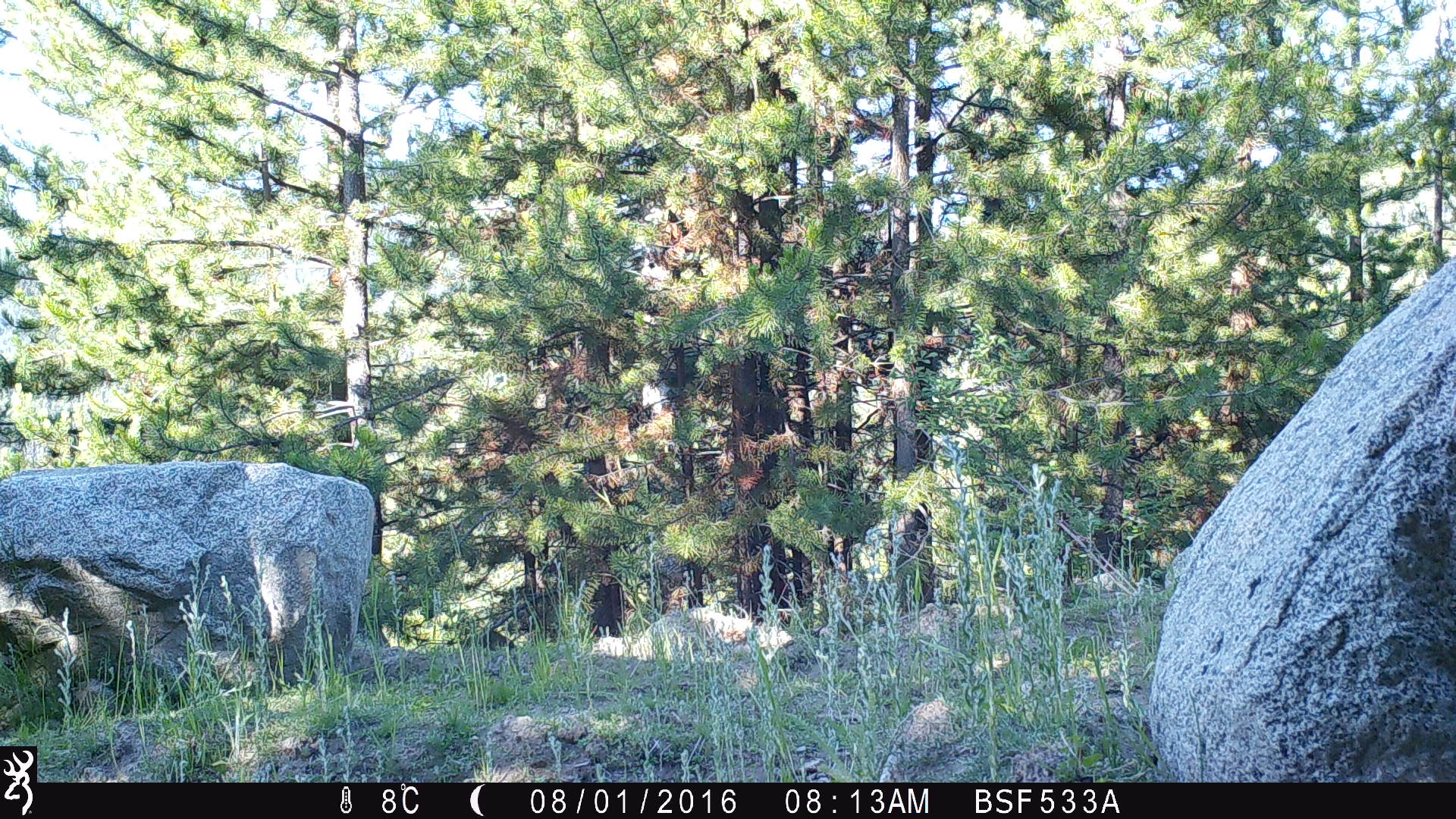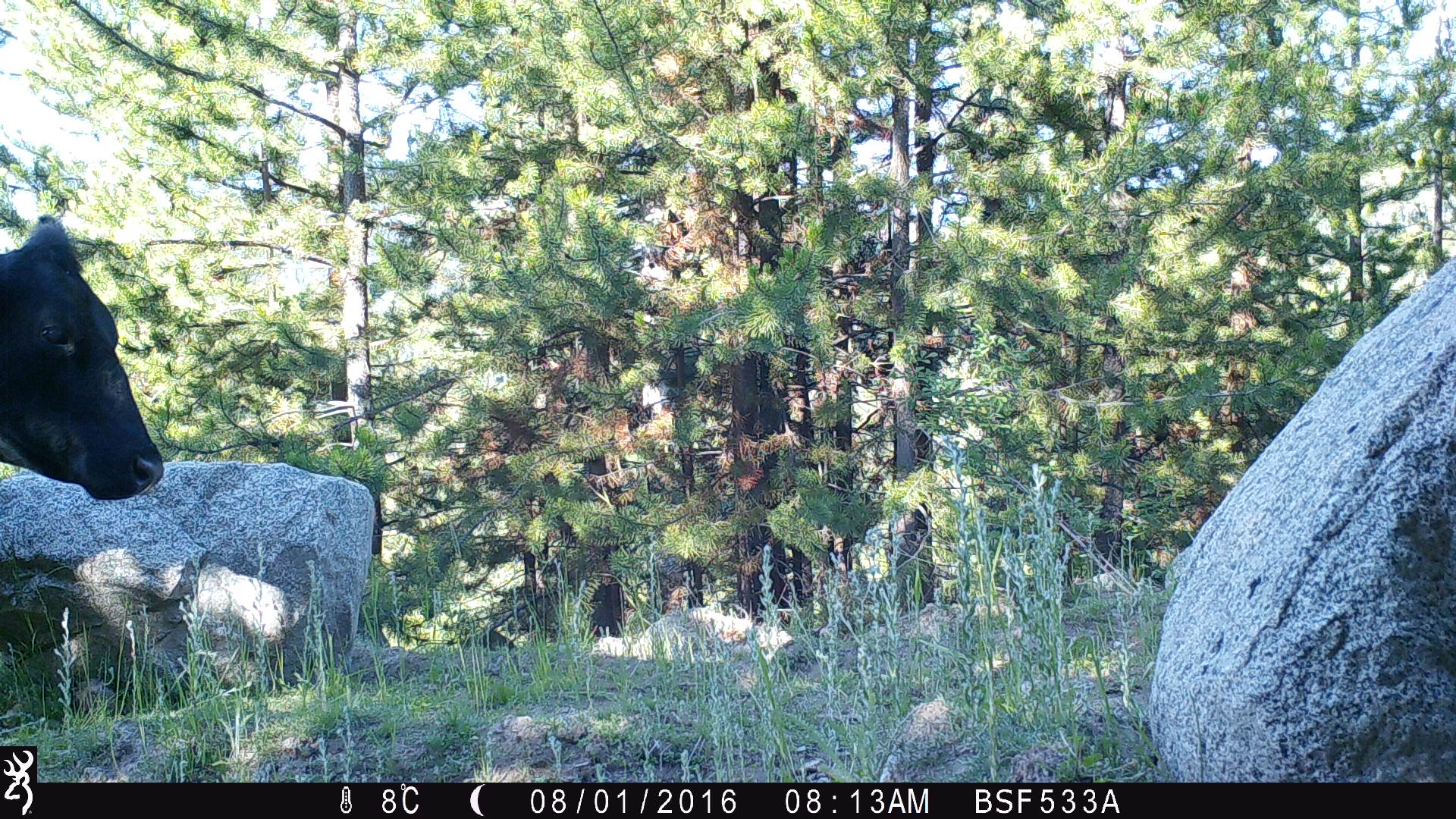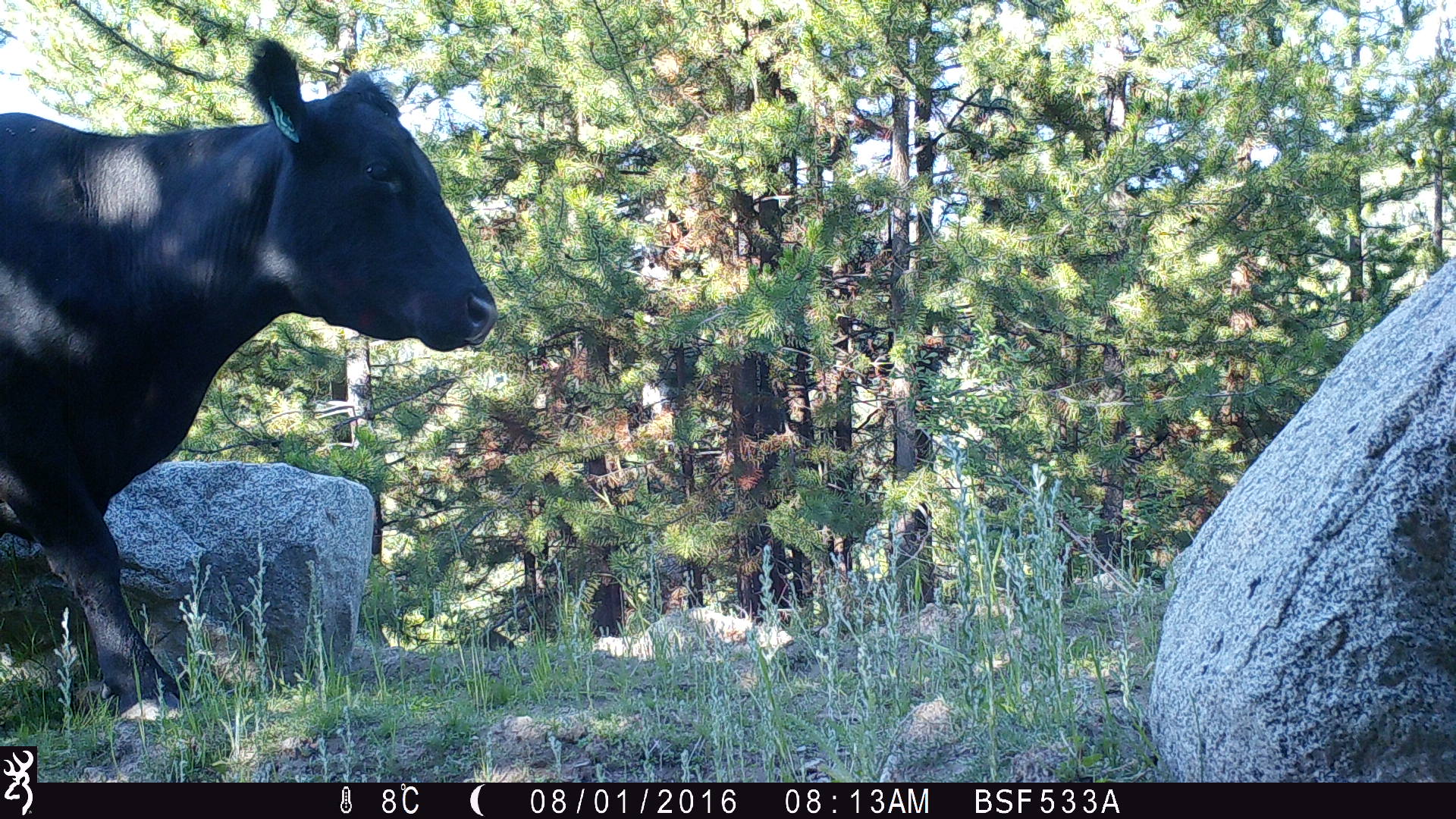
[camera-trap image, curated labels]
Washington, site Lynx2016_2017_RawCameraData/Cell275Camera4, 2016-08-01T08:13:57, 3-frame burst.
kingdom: Animalia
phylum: Chordata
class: Mammalia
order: Artiodactyla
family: Bovidae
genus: Bos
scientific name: Bos taurus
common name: domestic cattle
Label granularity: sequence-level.